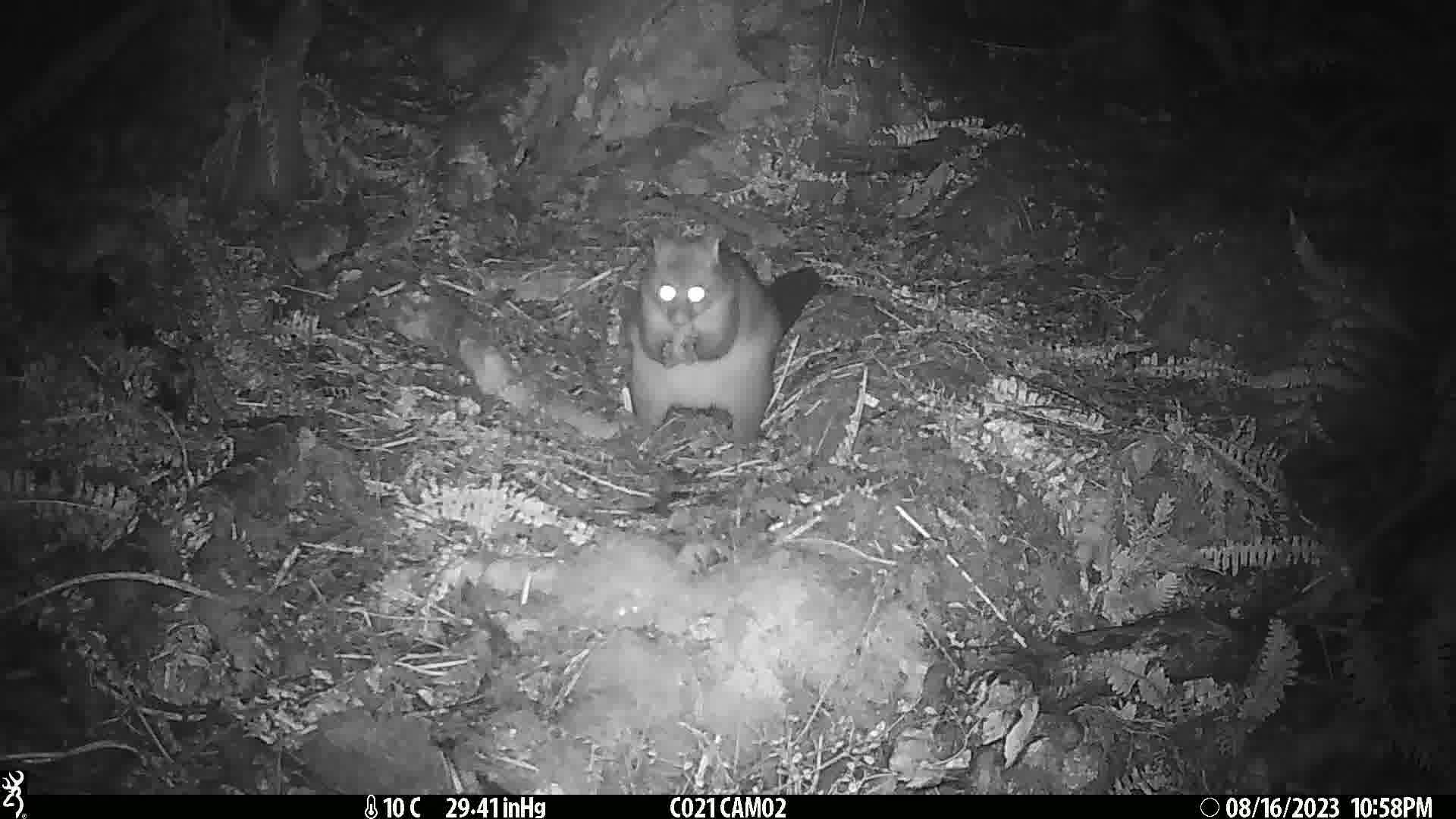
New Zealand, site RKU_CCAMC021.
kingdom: Animalia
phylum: Chordata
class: Mammalia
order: Diprotodontia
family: Phalangeridae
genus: Trichosurus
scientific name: Trichosurus vulpecula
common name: common brushtail possum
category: possum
Possum (common brushtail possum) (Trichosurus vulpecula).